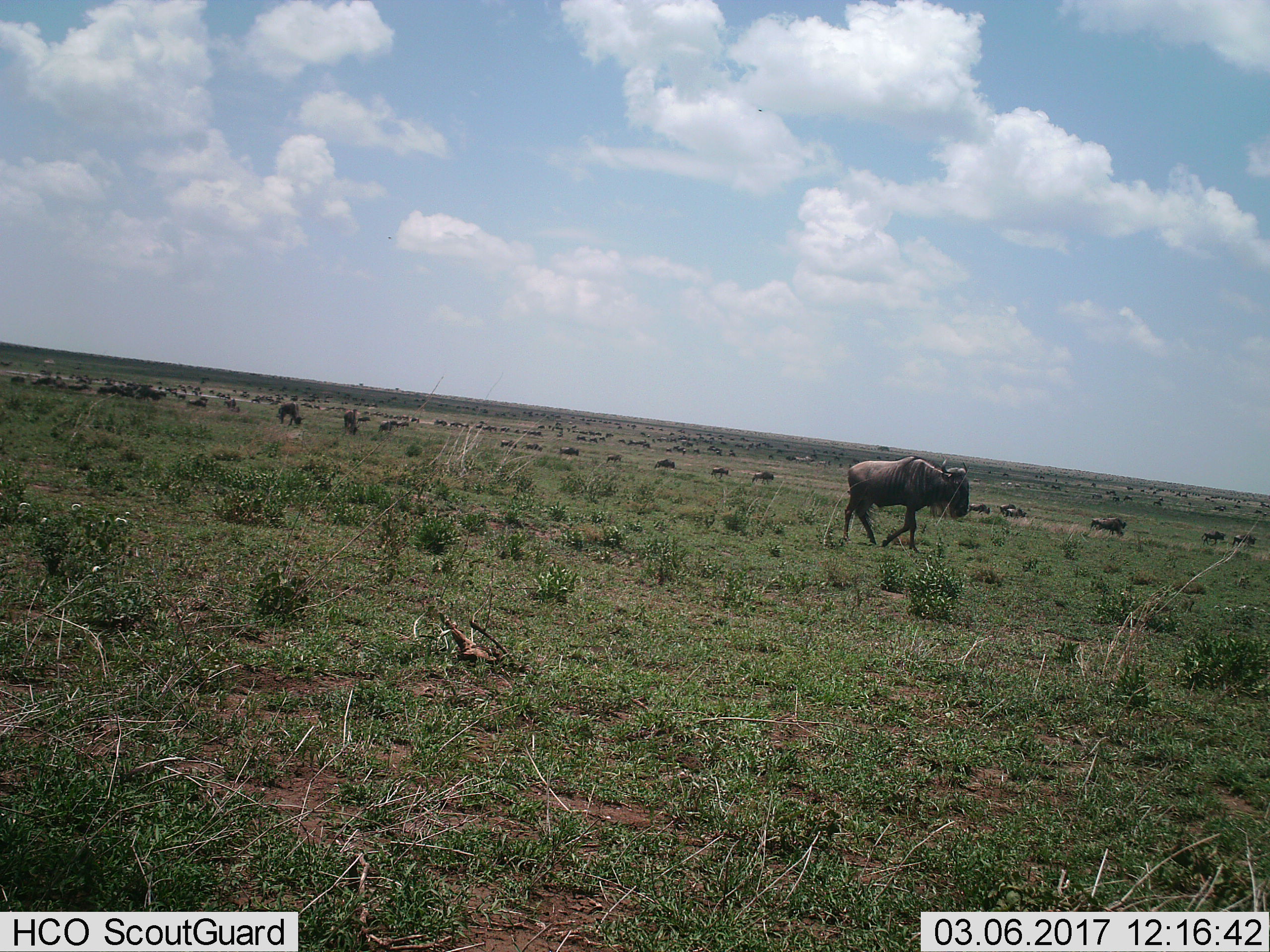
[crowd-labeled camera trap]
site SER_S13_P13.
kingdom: Animalia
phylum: Chordata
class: Mammalia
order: Artiodactyla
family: Bovidae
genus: Connochaetes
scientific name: Connochaetes taurinus taurinus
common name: blue wildebeest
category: wildebeestblue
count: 51+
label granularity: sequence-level